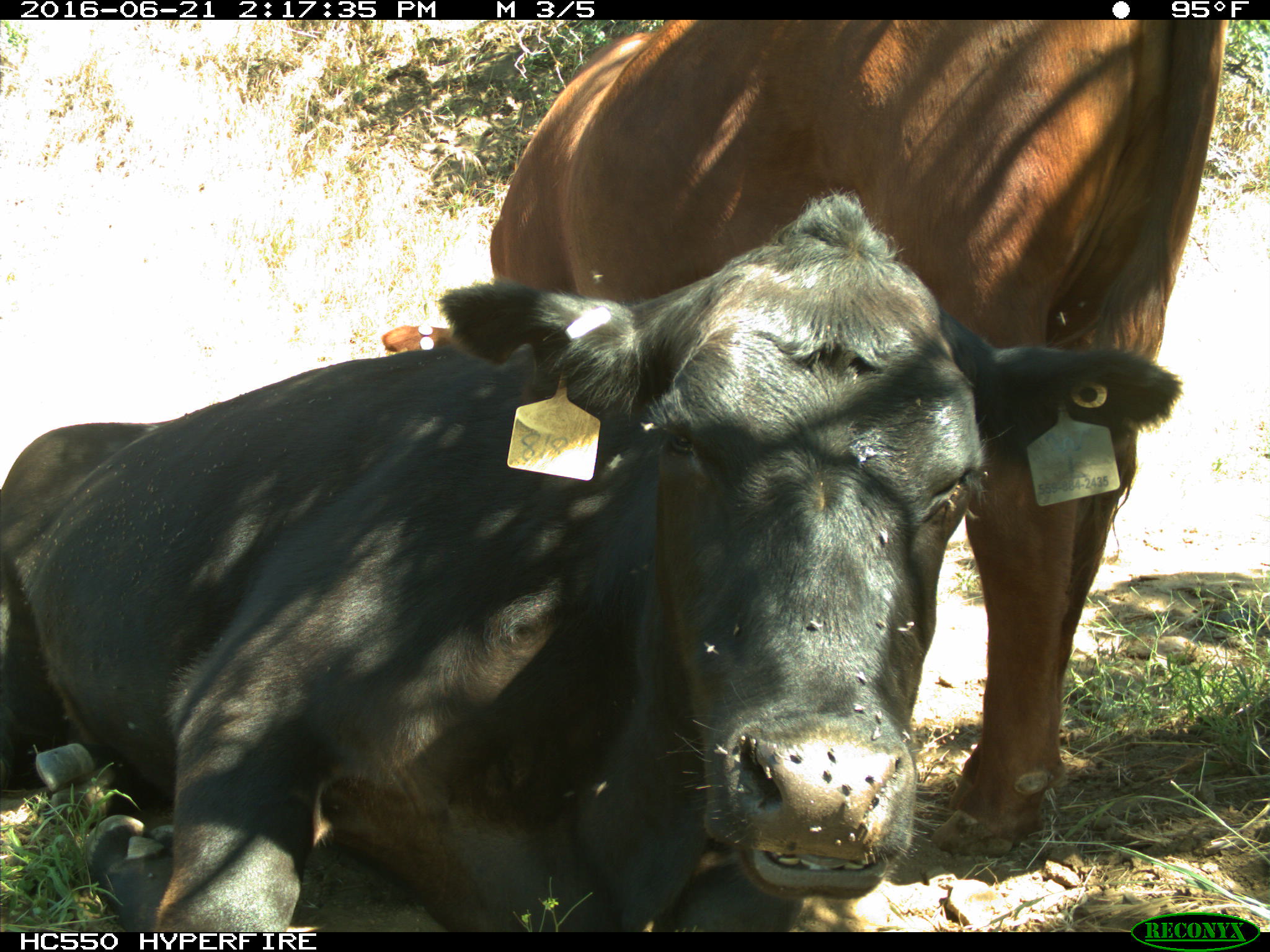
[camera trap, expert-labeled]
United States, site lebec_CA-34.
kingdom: Animalia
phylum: Chordata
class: Mammalia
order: Artiodactyla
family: Bovidae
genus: Bos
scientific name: Bos taurus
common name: domestic cow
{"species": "Bos taurus (domestic cow)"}